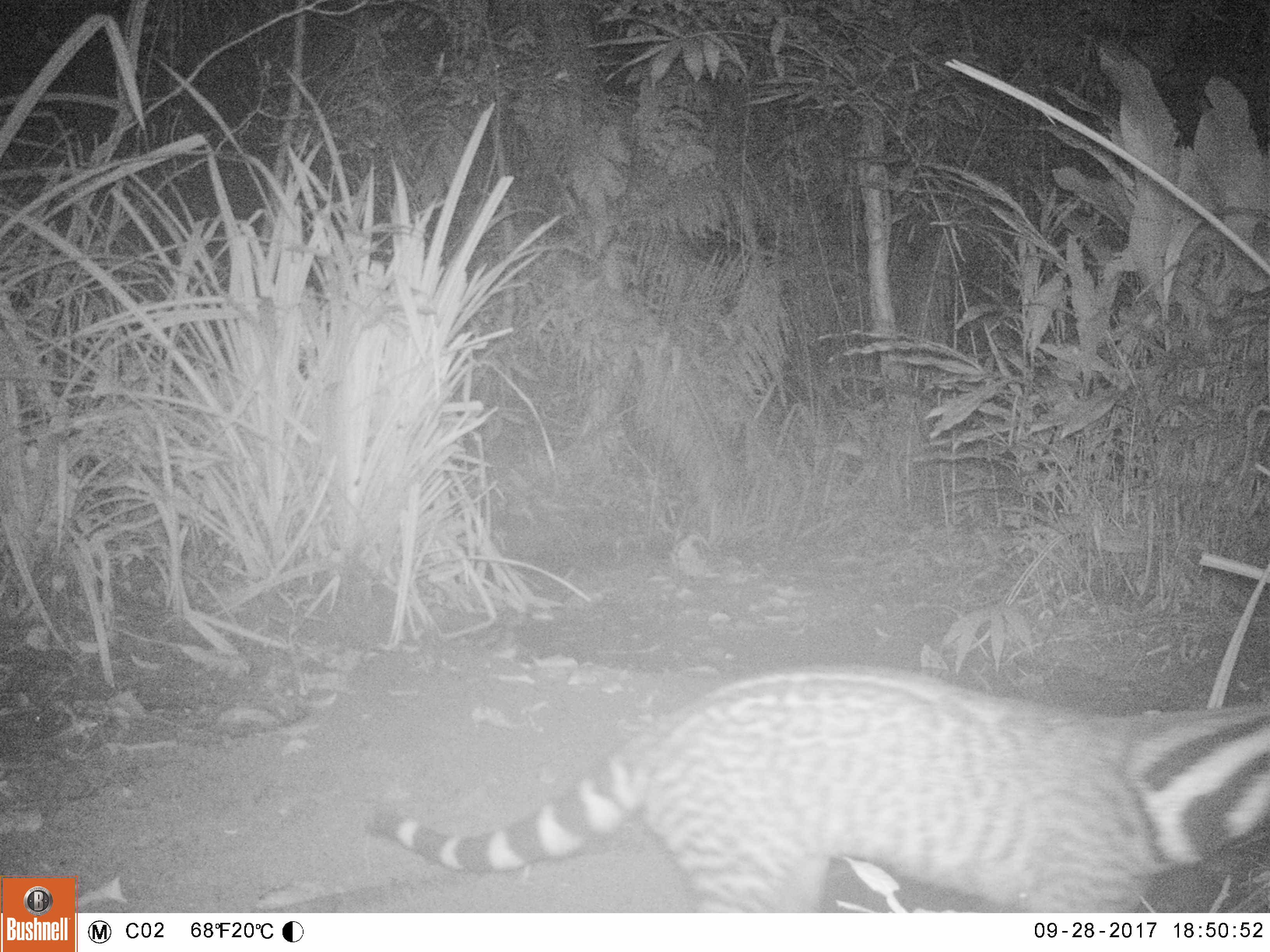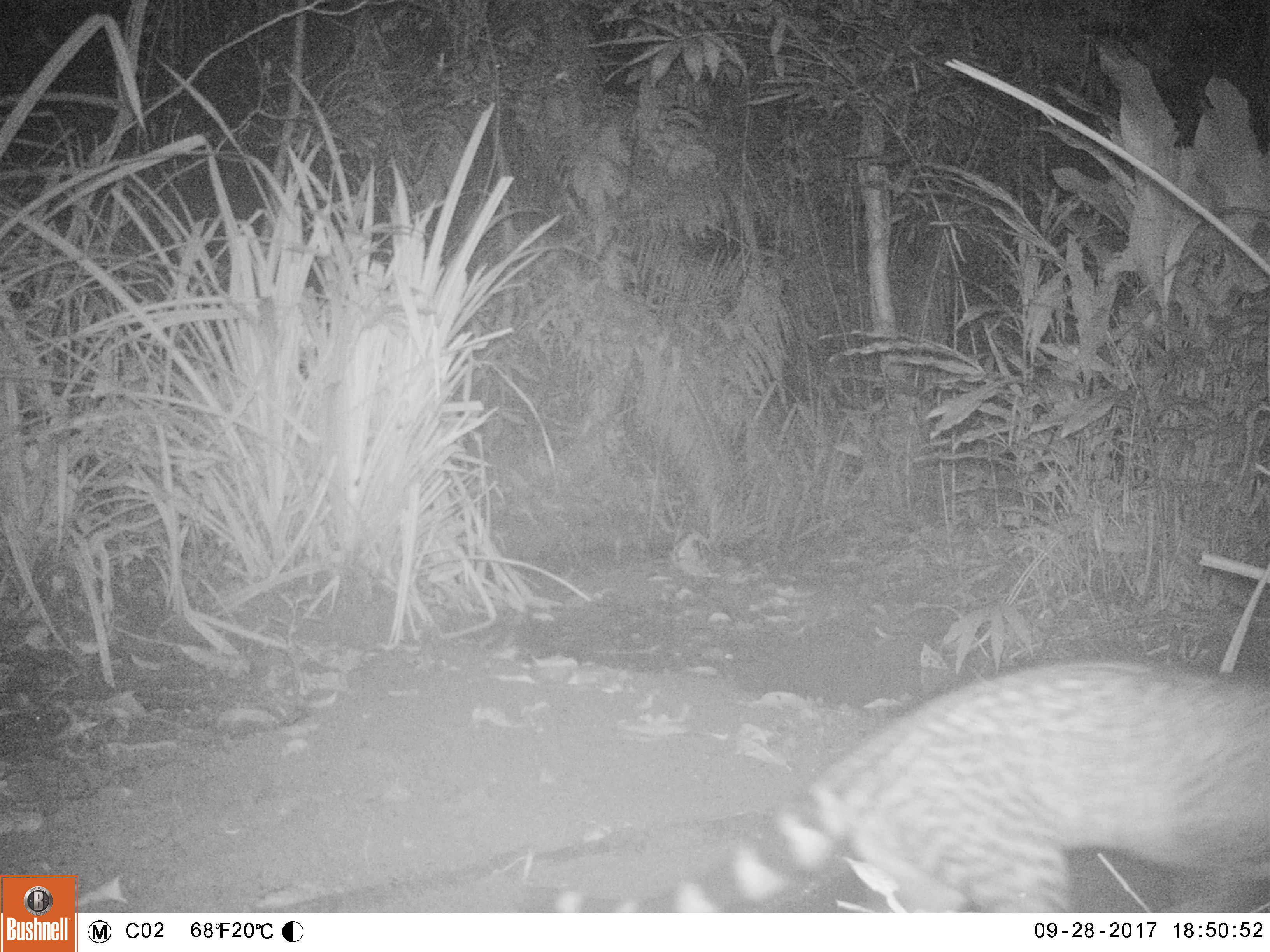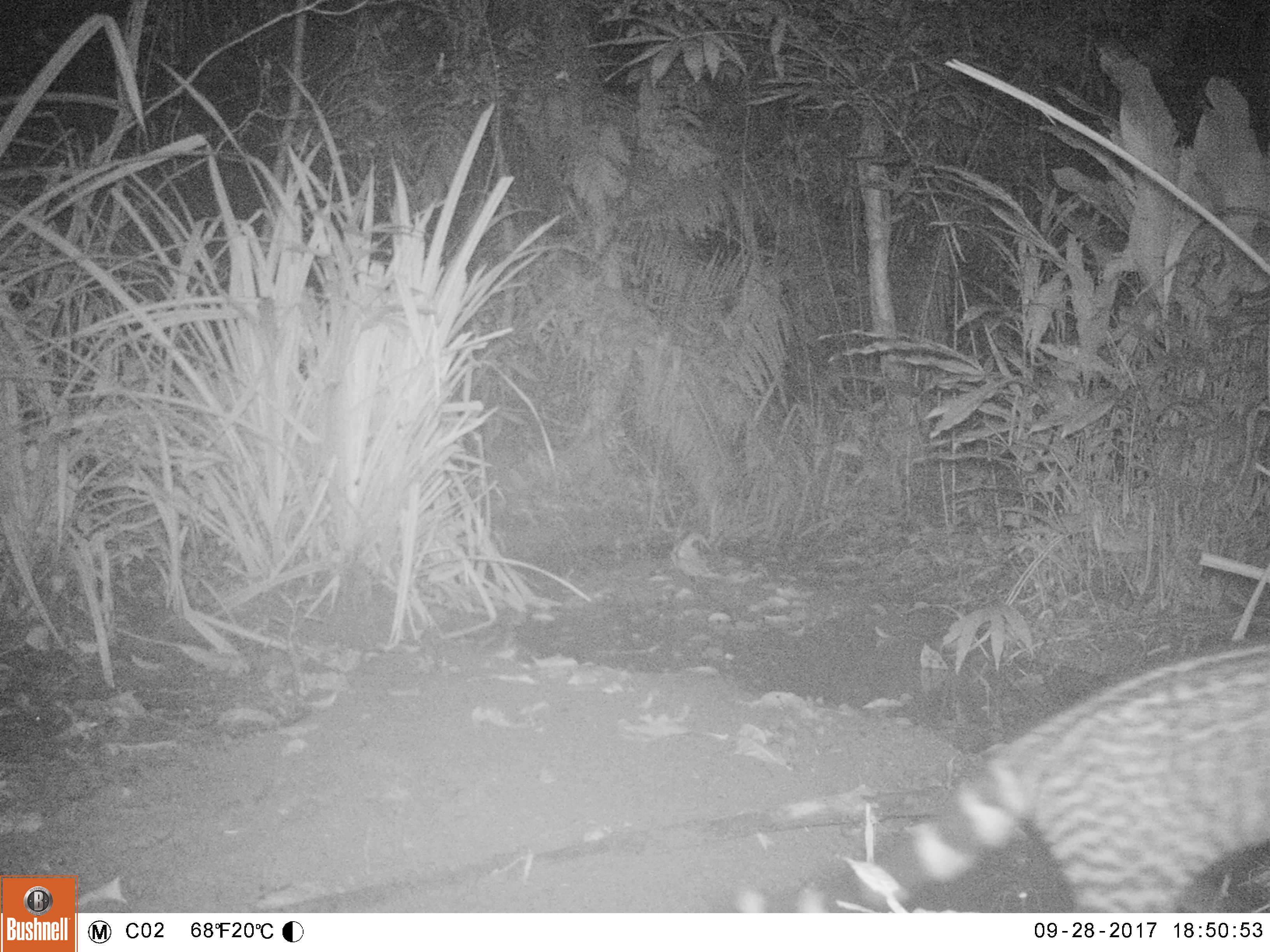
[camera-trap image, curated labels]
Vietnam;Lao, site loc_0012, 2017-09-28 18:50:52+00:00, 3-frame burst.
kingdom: Animalia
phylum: Chordata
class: Mammalia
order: Carnivora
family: Viverridae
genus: Viverra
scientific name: Viverra zibetha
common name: large indian civet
Large indian civet (Viverra zibetha). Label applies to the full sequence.